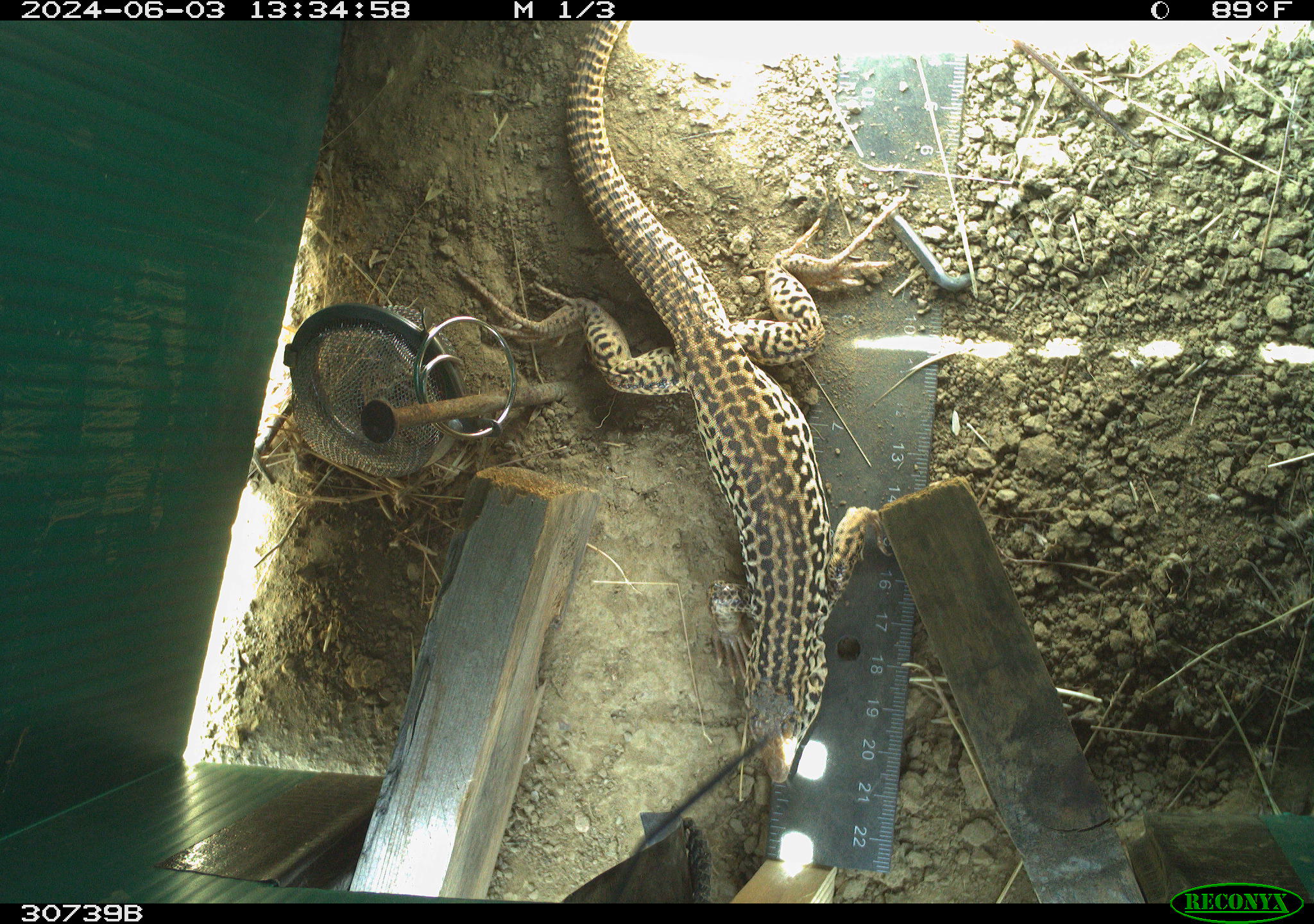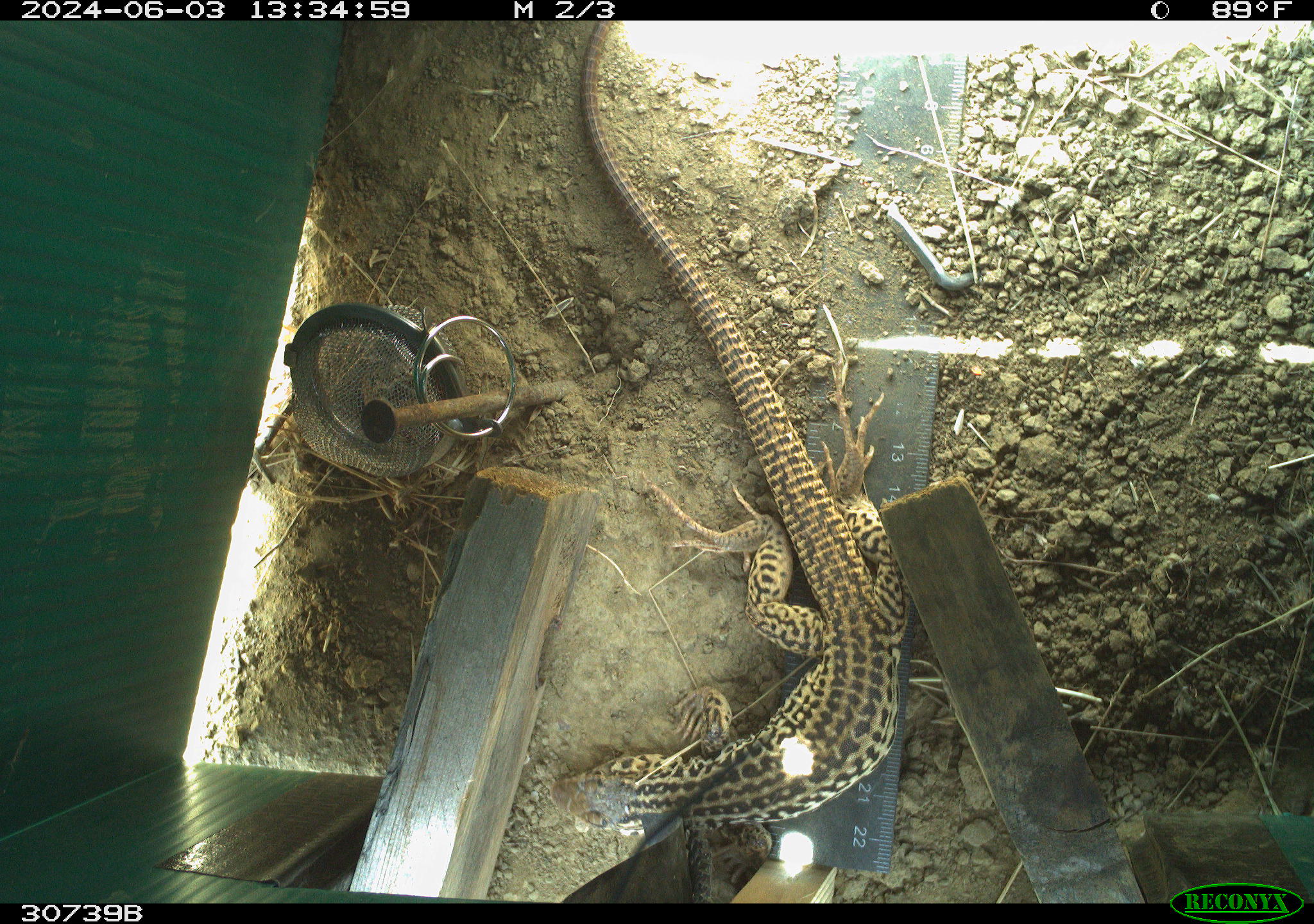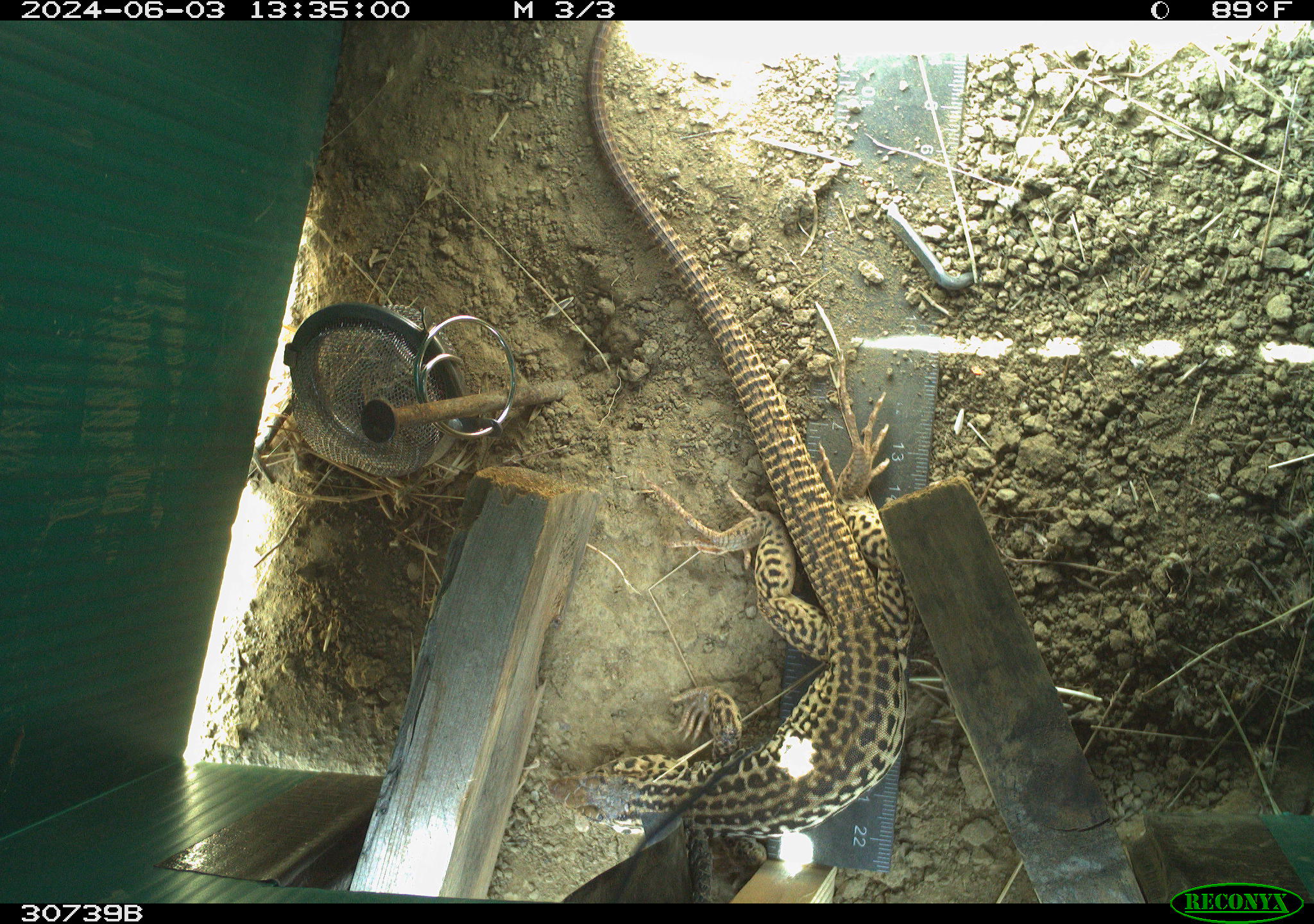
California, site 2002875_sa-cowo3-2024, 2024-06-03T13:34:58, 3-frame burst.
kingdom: Animalia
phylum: Chordata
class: Reptilia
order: Squamata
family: Teiidae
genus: Aspidoscelis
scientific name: Aspidoscelis tigris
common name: western whiptail